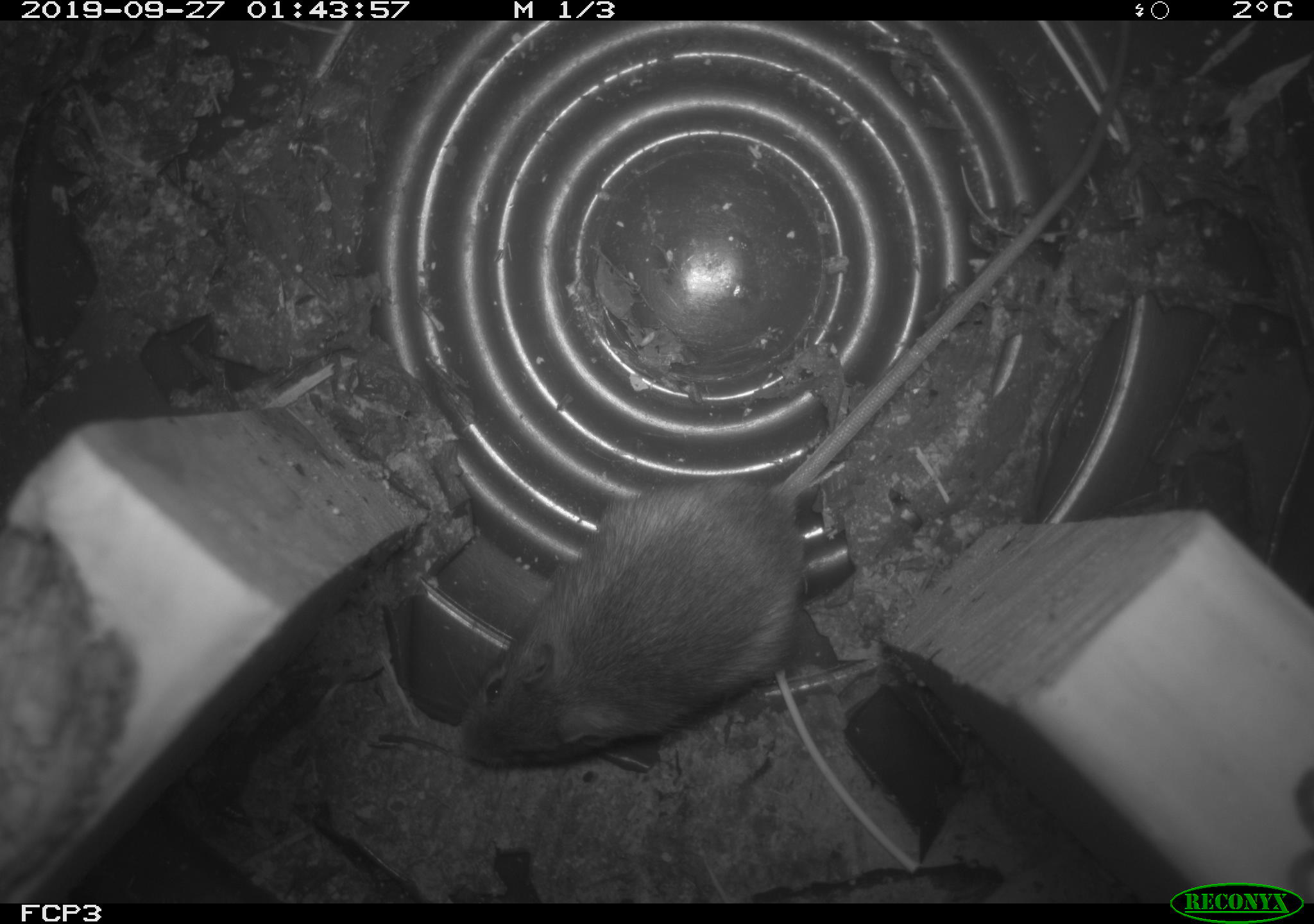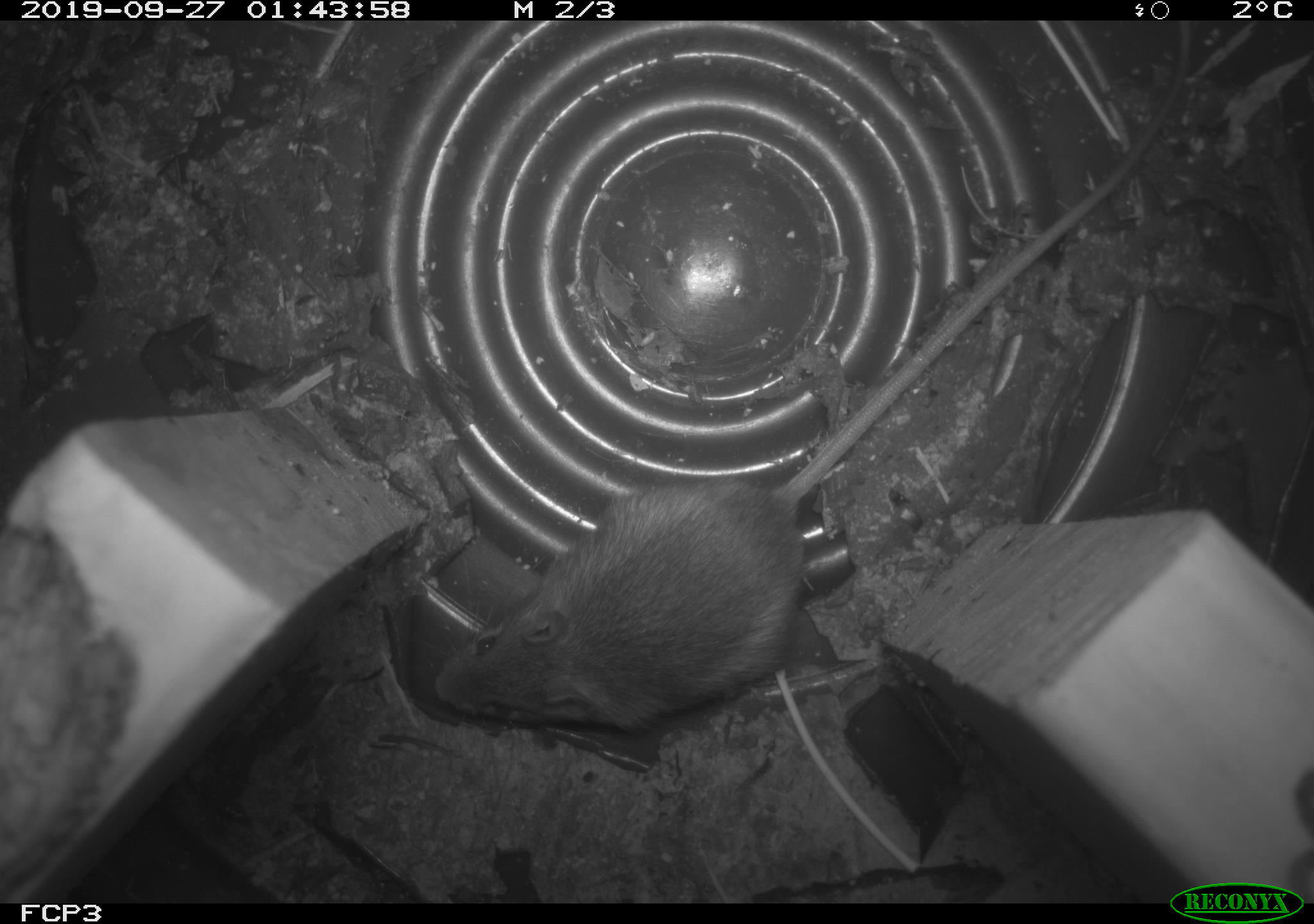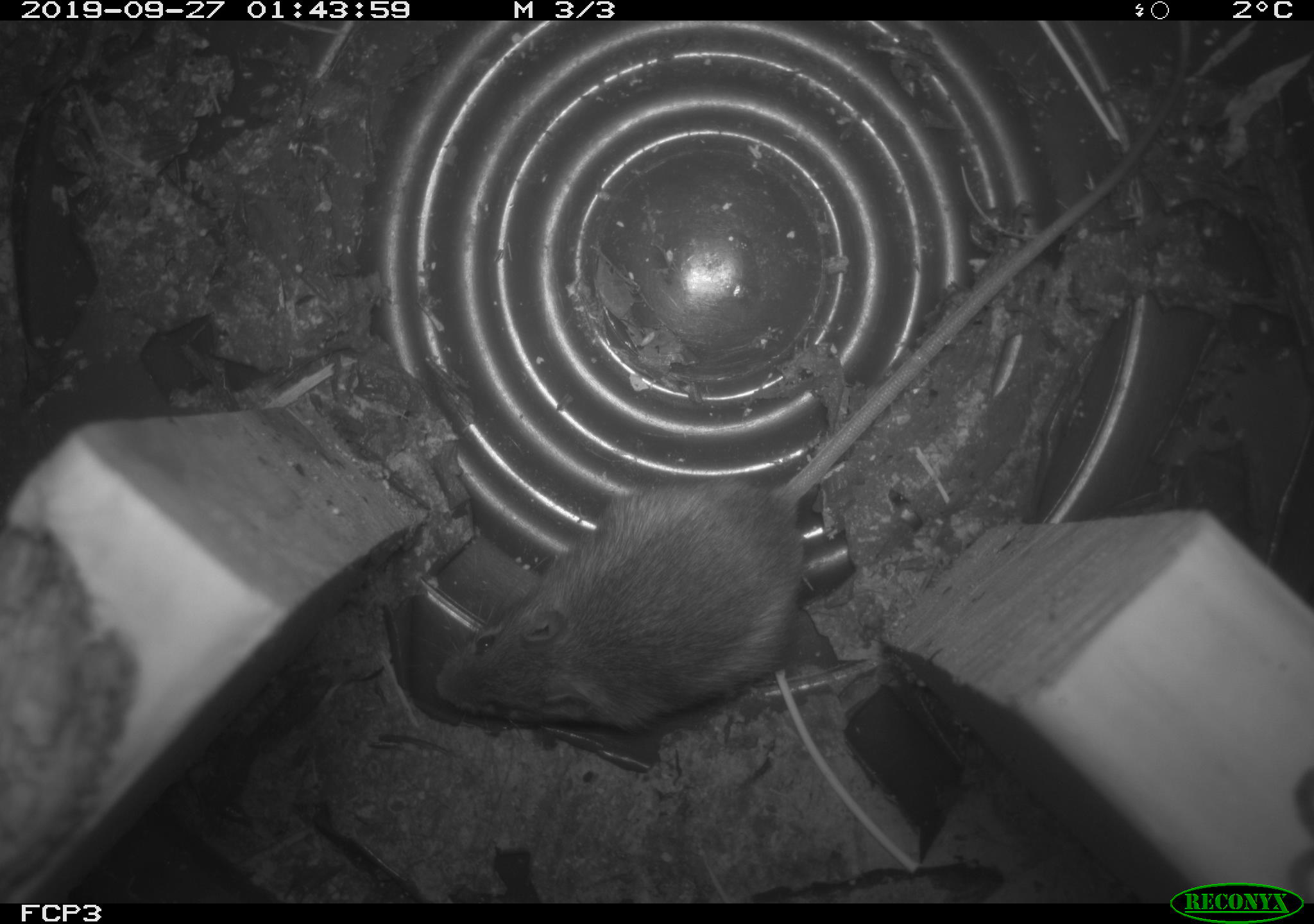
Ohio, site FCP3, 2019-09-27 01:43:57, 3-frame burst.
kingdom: Animalia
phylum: Chordata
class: Mammalia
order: Rodentia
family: Zapodidae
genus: Napaeozapus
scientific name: Napaeozapus insignis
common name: woodland jumping mouse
Woodland jumping mouse (Napaeozapus insignis).